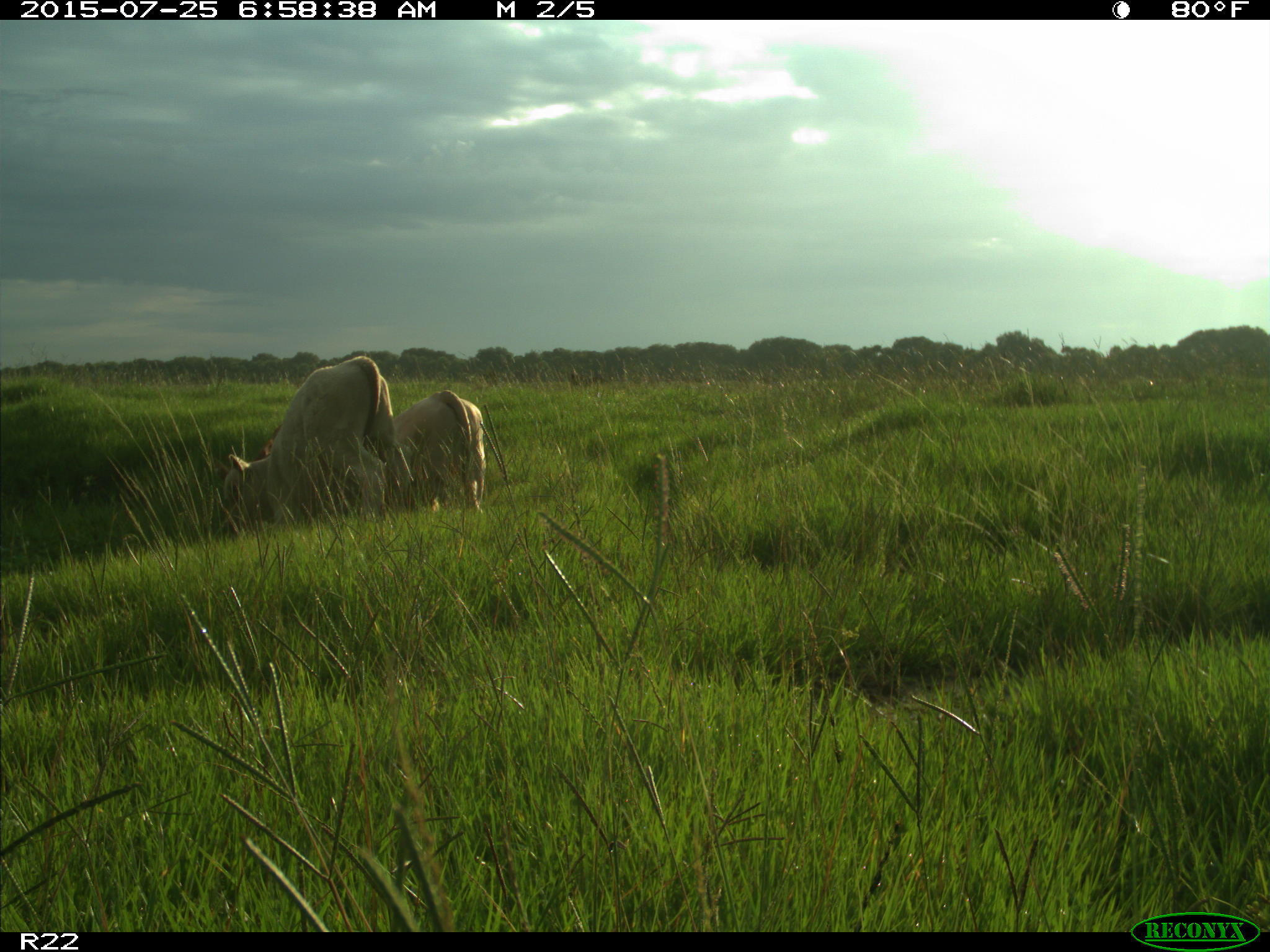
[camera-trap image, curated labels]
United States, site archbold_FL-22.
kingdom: Animalia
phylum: Chordata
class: Mammalia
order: Artiodactyla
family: Bovidae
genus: Bos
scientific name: Bos taurus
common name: domestic cow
Bos taurus (domestic cow).